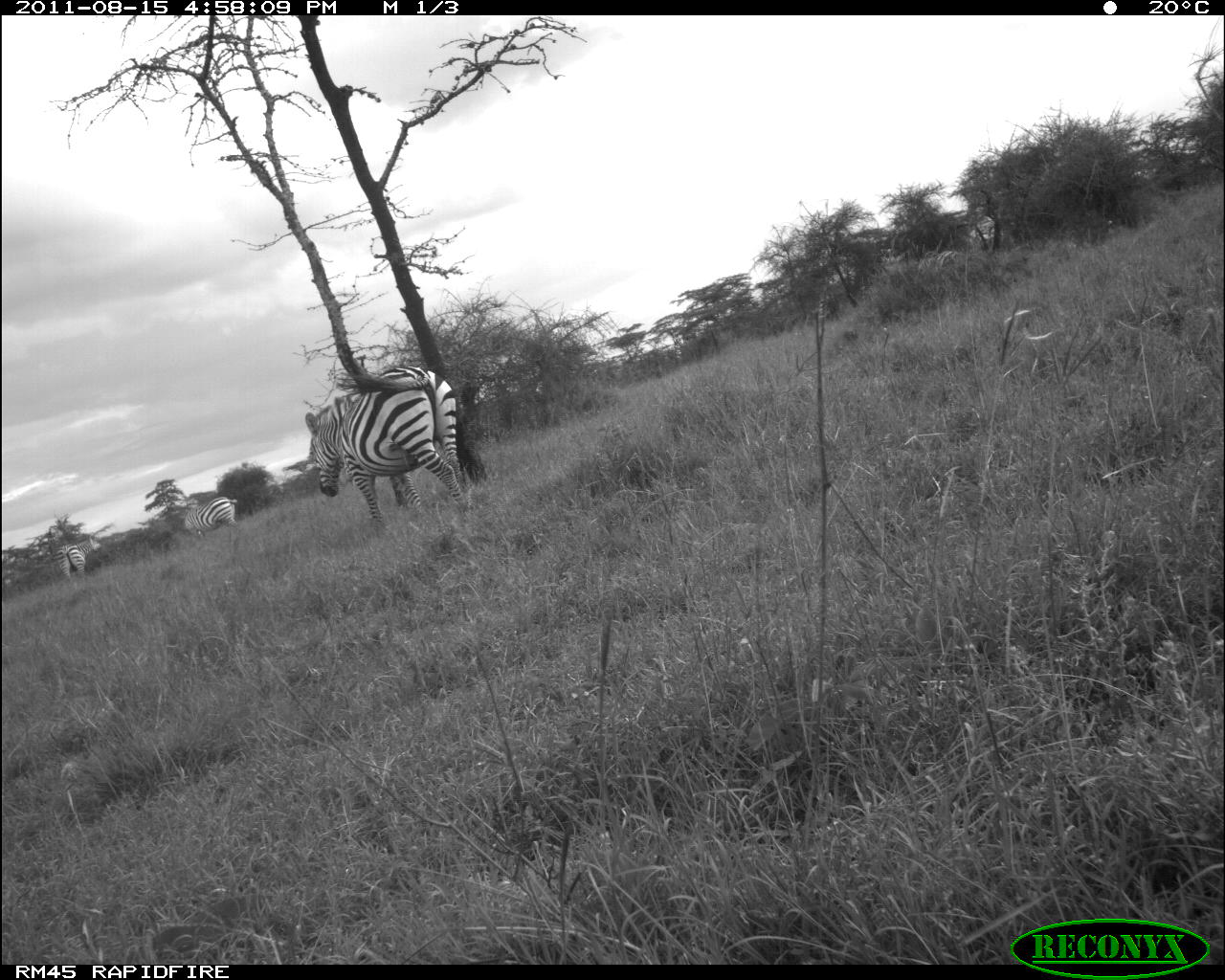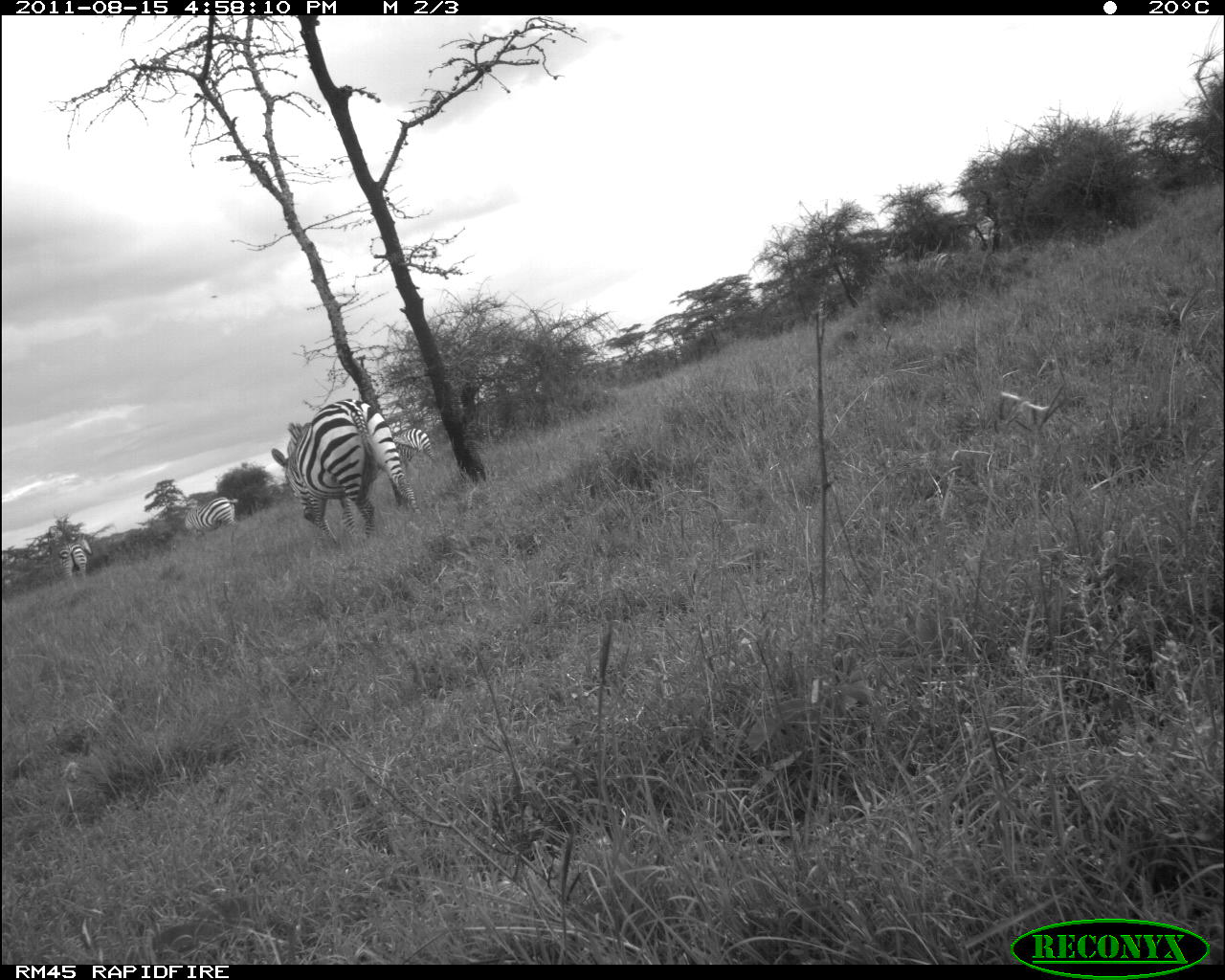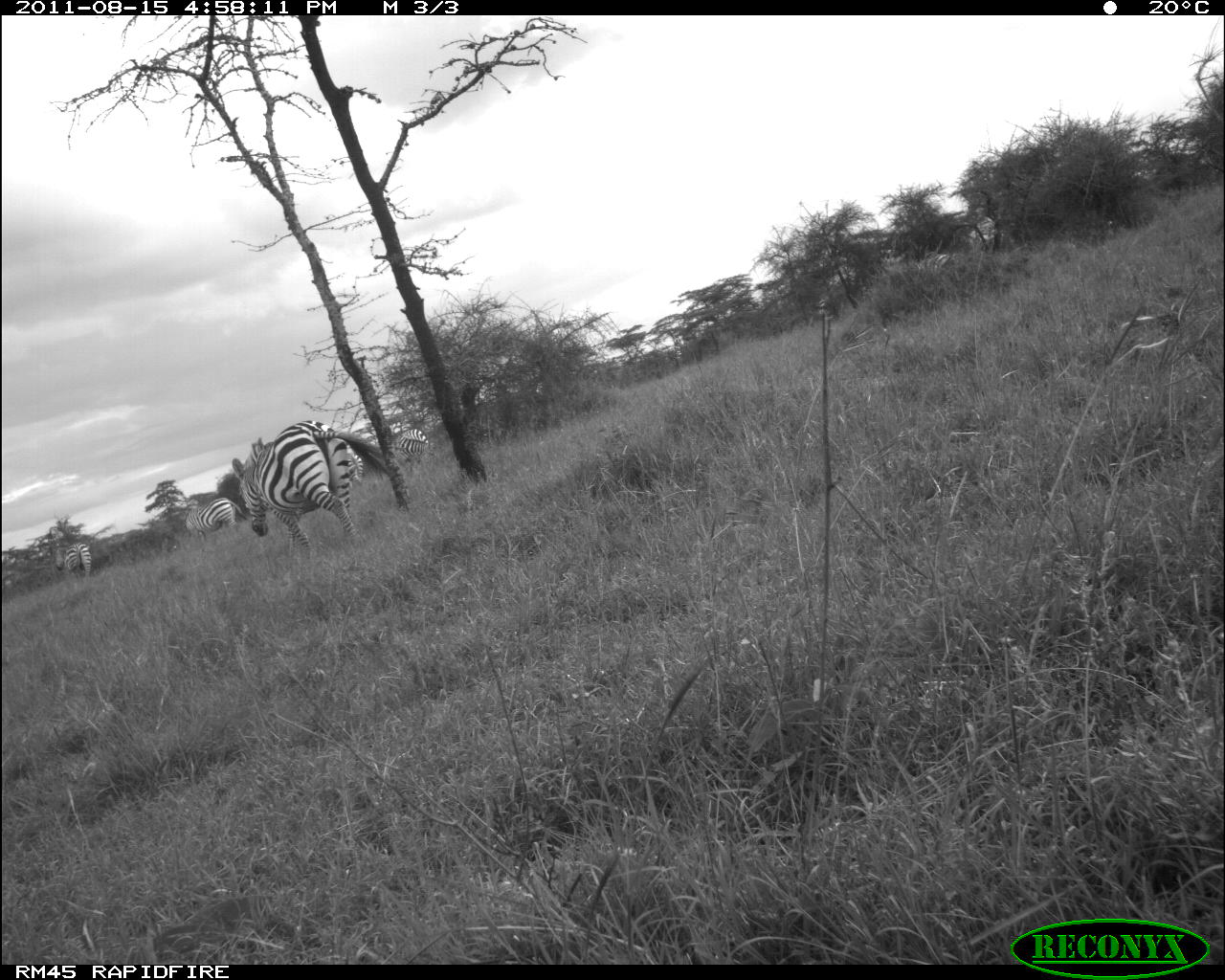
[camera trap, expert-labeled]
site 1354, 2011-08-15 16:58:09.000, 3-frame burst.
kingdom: Animalia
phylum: Chordata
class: Mammalia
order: Perissodactyla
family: Equidae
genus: Equus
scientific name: Equus quagga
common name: plains zebra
Equus quagga (plains zebra), count 3.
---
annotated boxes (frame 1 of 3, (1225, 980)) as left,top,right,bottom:
equus quagga: 303,363,473,534; 179,494,242,541; 53,533,102,588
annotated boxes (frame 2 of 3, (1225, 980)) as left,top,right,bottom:
equus quagga: 269,395,423,546; 176,495,239,546; 392,426,438,475; 58,532,93,591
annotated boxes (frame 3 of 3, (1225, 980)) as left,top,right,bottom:
equus quagga: 230,417,409,559; 182,495,249,548; 51,541,93,590; 391,427,430,473